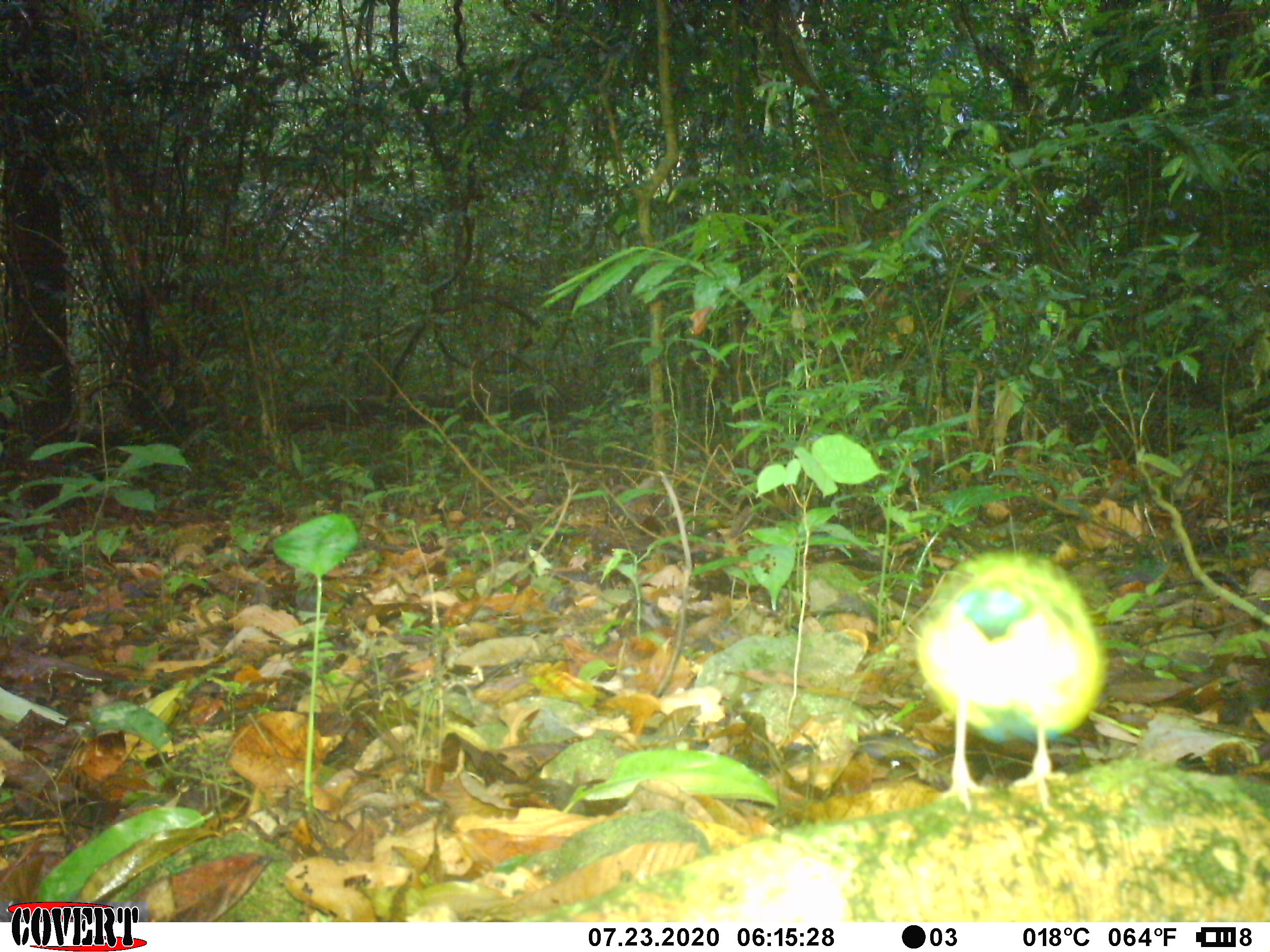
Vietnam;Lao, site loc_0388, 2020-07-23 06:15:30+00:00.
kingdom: Animalia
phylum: Chordata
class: Aves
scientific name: Aves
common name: bird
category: unidentified bird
Unidentified bird (bird) (Aves). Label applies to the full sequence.